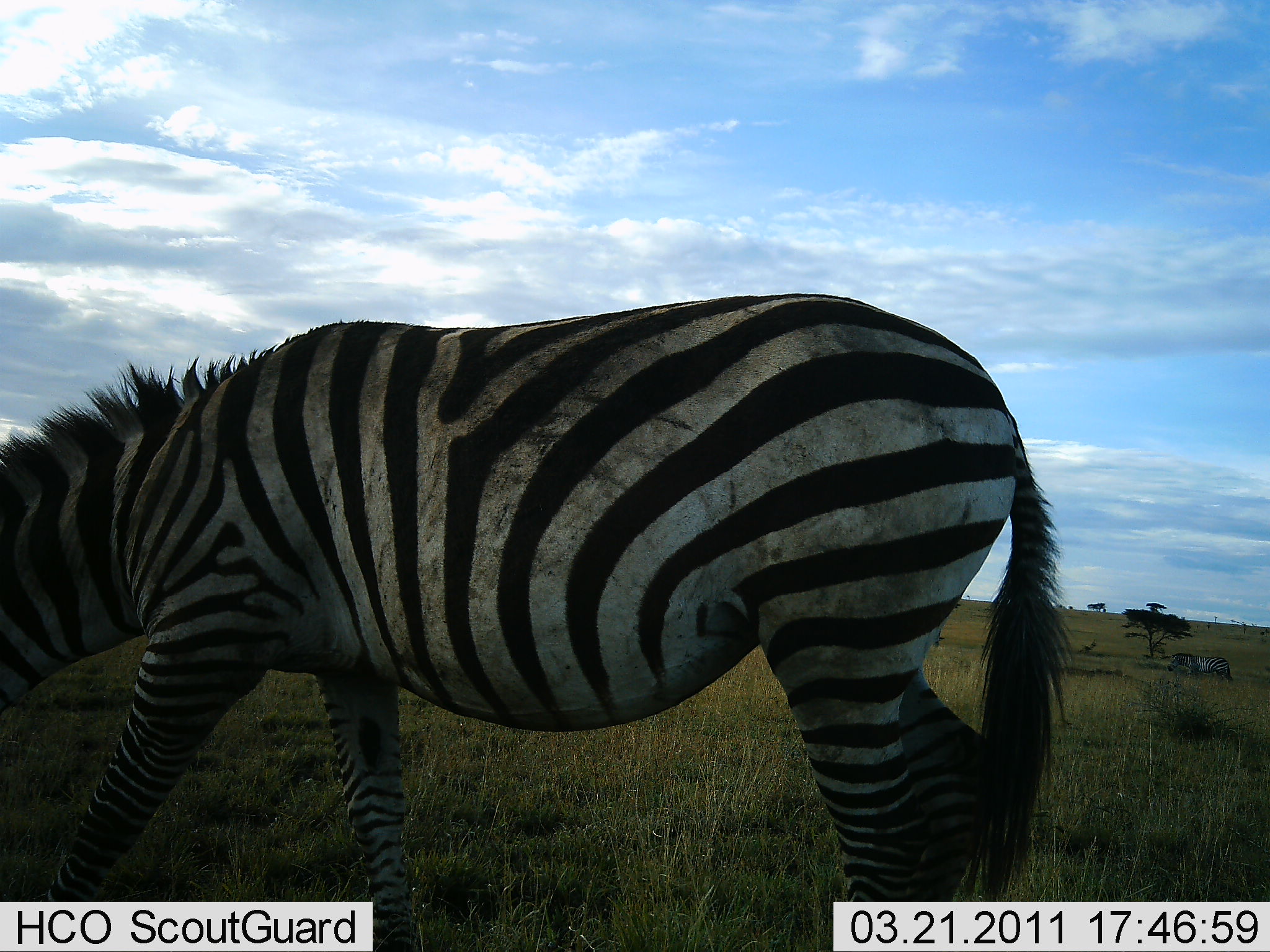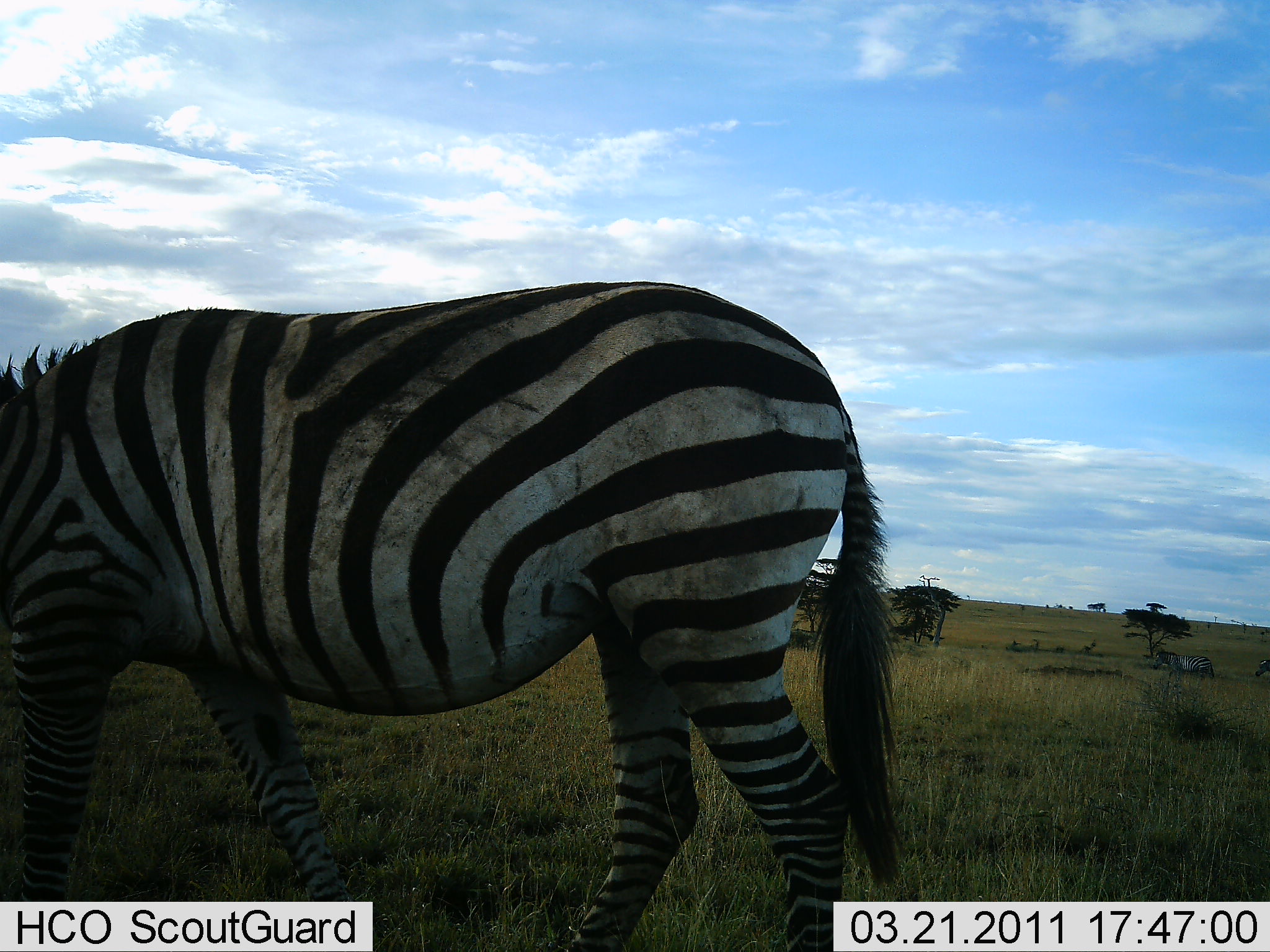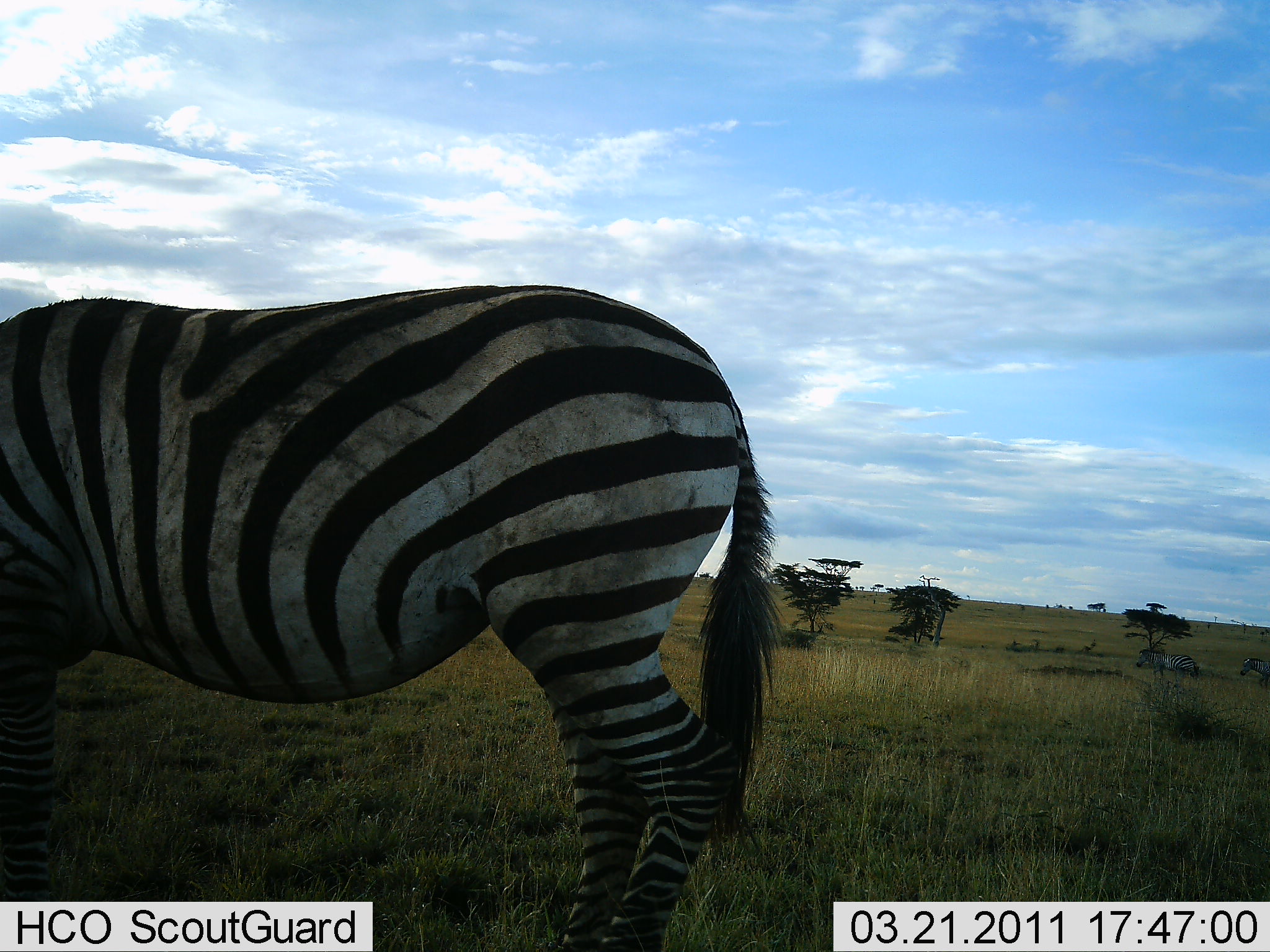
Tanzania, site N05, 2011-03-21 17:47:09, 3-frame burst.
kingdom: Animalia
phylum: Chordata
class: Mammalia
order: Perissodactyla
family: Equidae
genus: Equus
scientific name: Equus quagga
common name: plains zebra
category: zebra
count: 3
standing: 0%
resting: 0%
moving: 92%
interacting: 0%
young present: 0%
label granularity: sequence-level